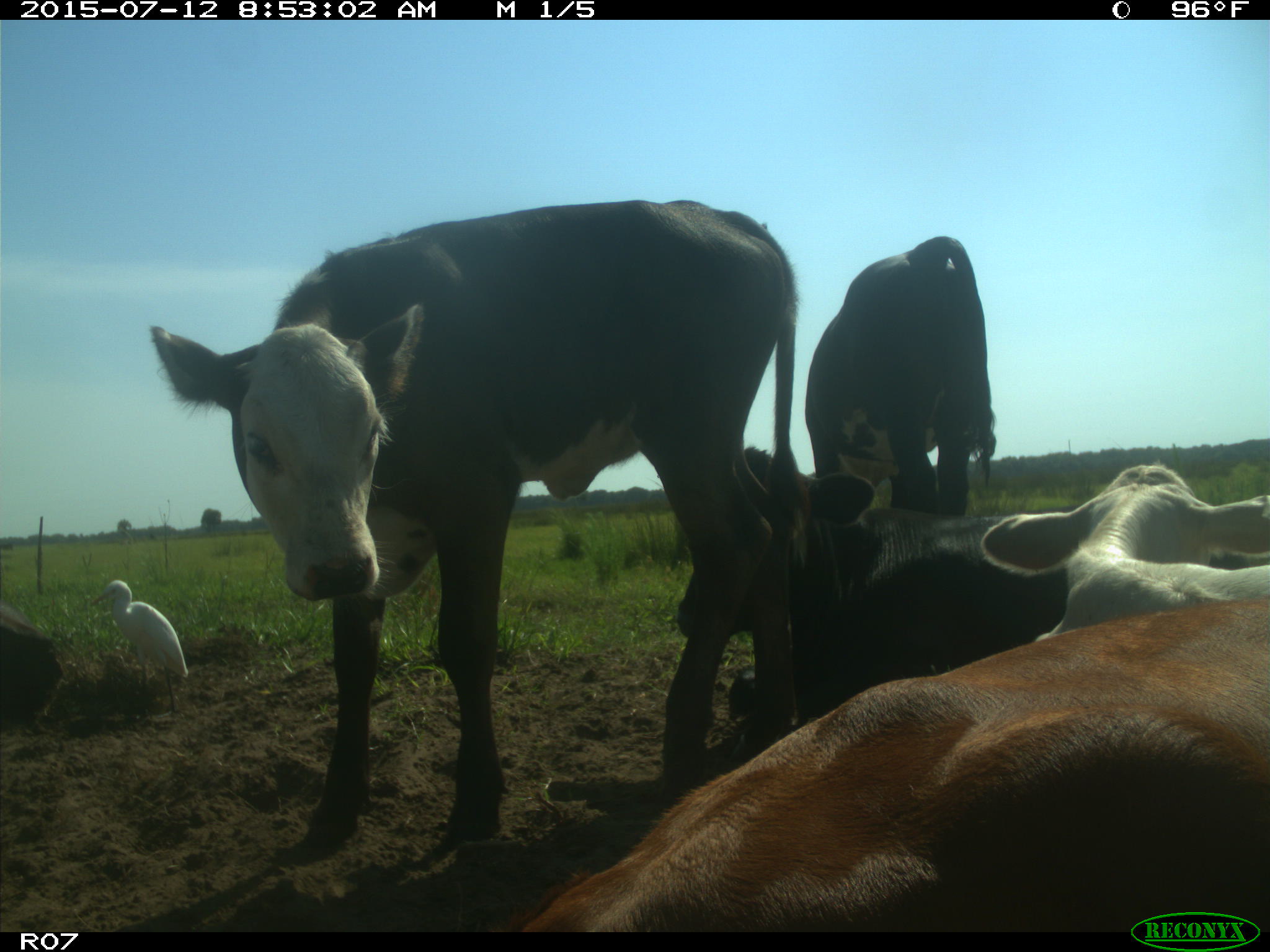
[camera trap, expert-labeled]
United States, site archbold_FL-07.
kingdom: Animalia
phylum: Chordata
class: Mammalia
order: Artiodactyla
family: Bovidae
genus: Bos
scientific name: Bos taurus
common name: domestic cow